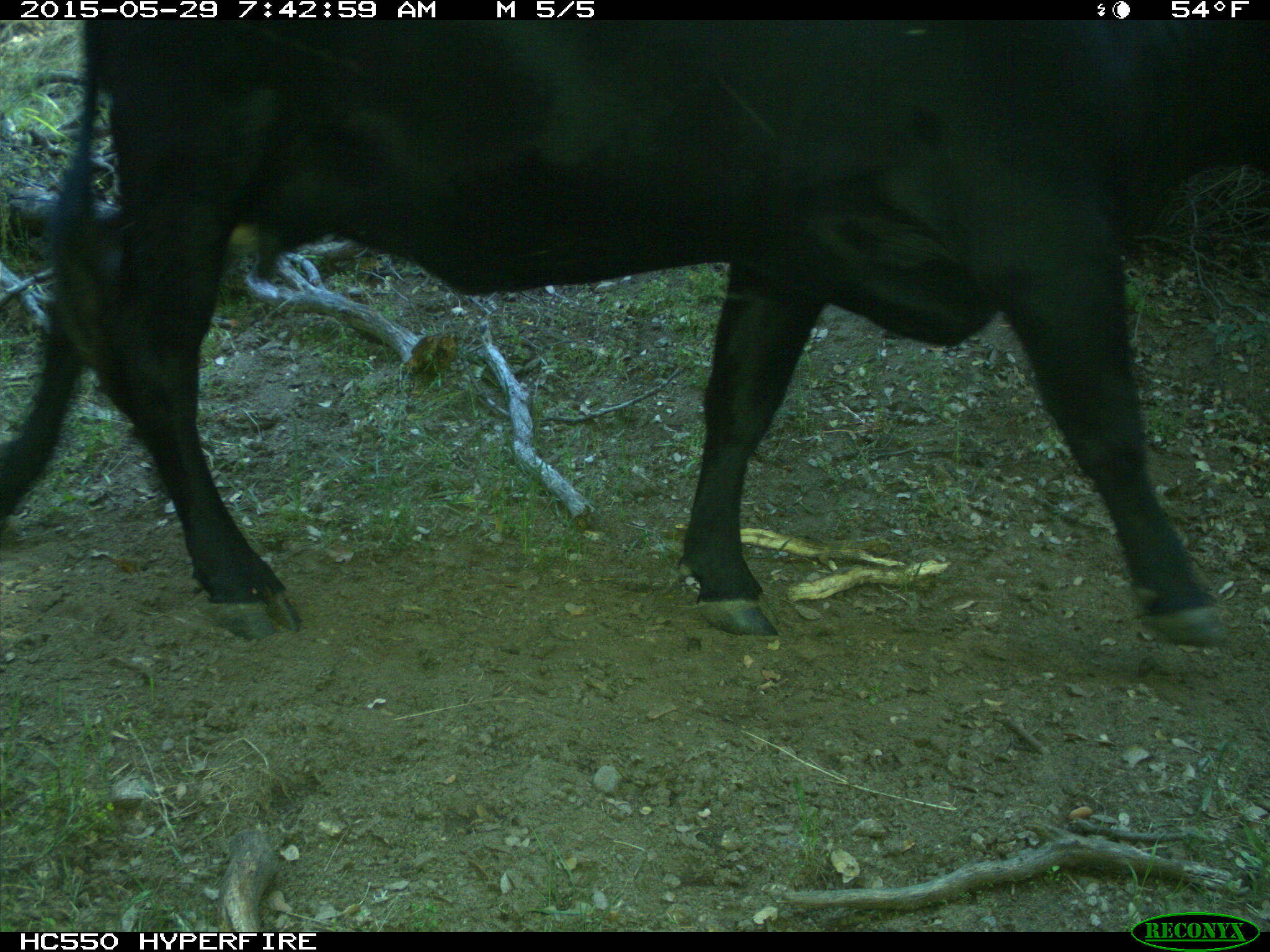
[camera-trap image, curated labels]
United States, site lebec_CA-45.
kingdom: Animalia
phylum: Chordata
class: Mammalia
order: Artiodactyla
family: Bovidae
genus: Bos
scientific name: Bos taurus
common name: domestic cow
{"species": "Bos taurus (domestic cow)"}